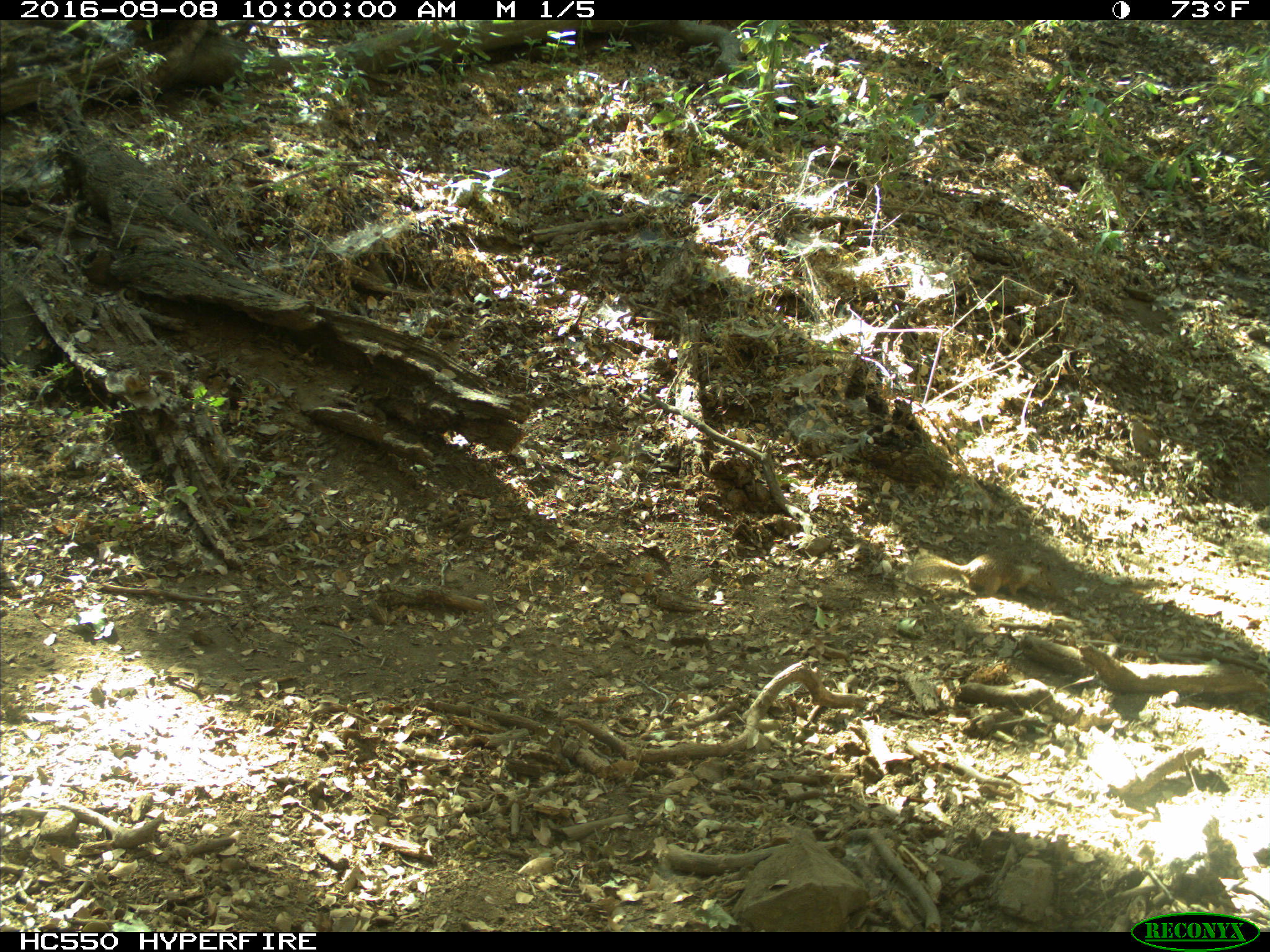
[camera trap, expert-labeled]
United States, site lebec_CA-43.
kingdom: Animalia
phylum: Chordata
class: Mammalia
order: Rodentia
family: Sciuridae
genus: Otospermophilus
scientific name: Otospermophilus beecheyi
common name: california ground squirrel